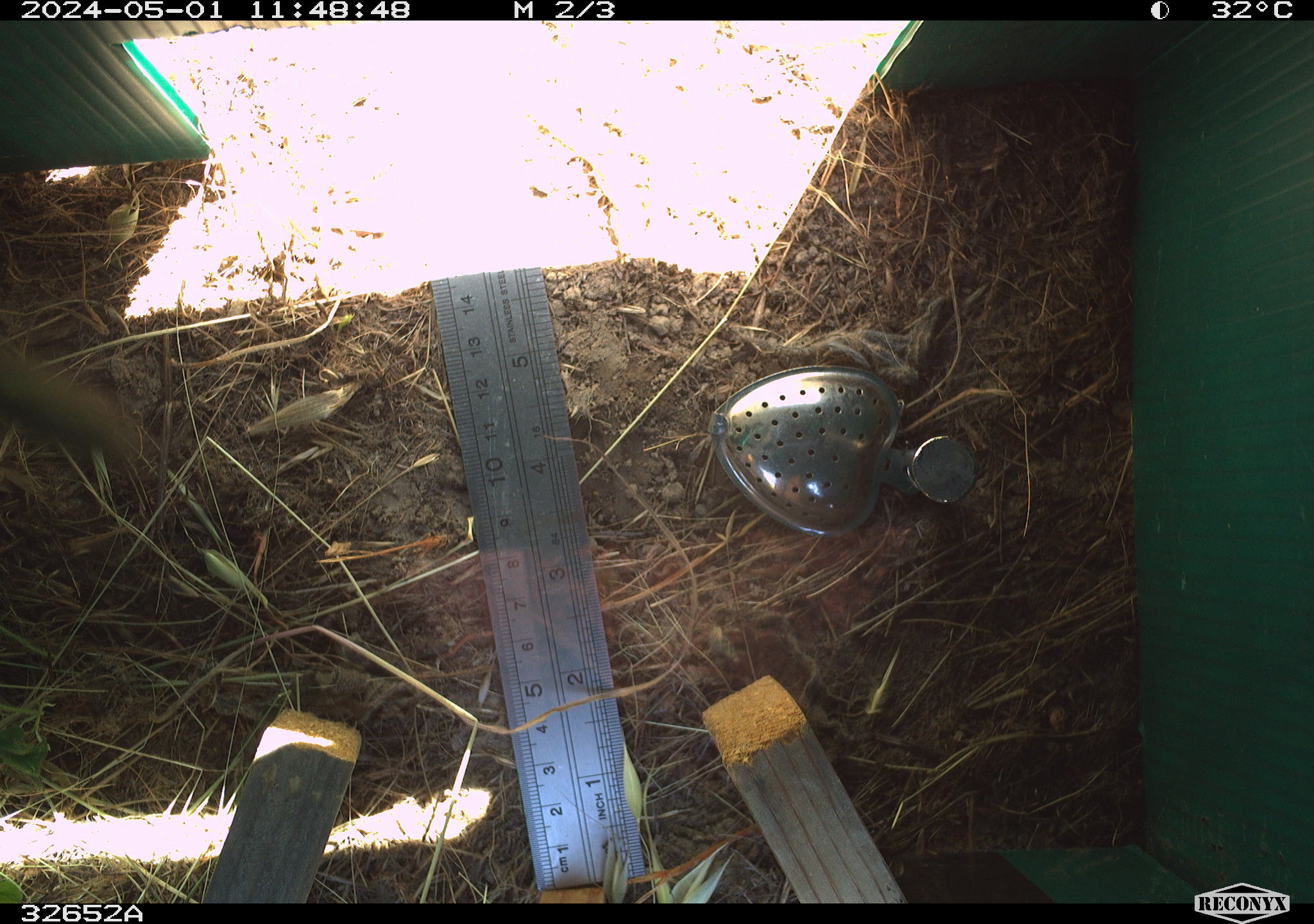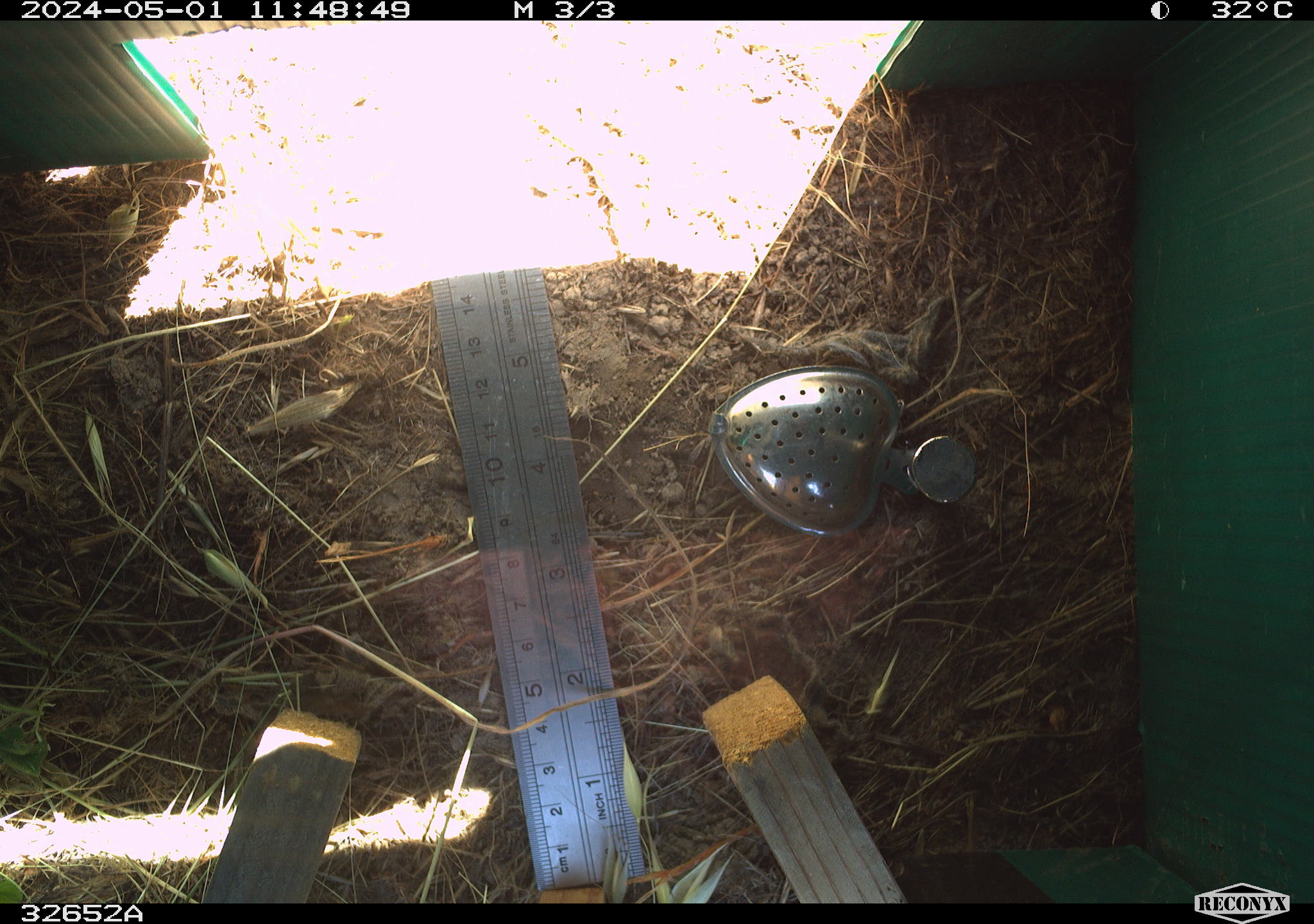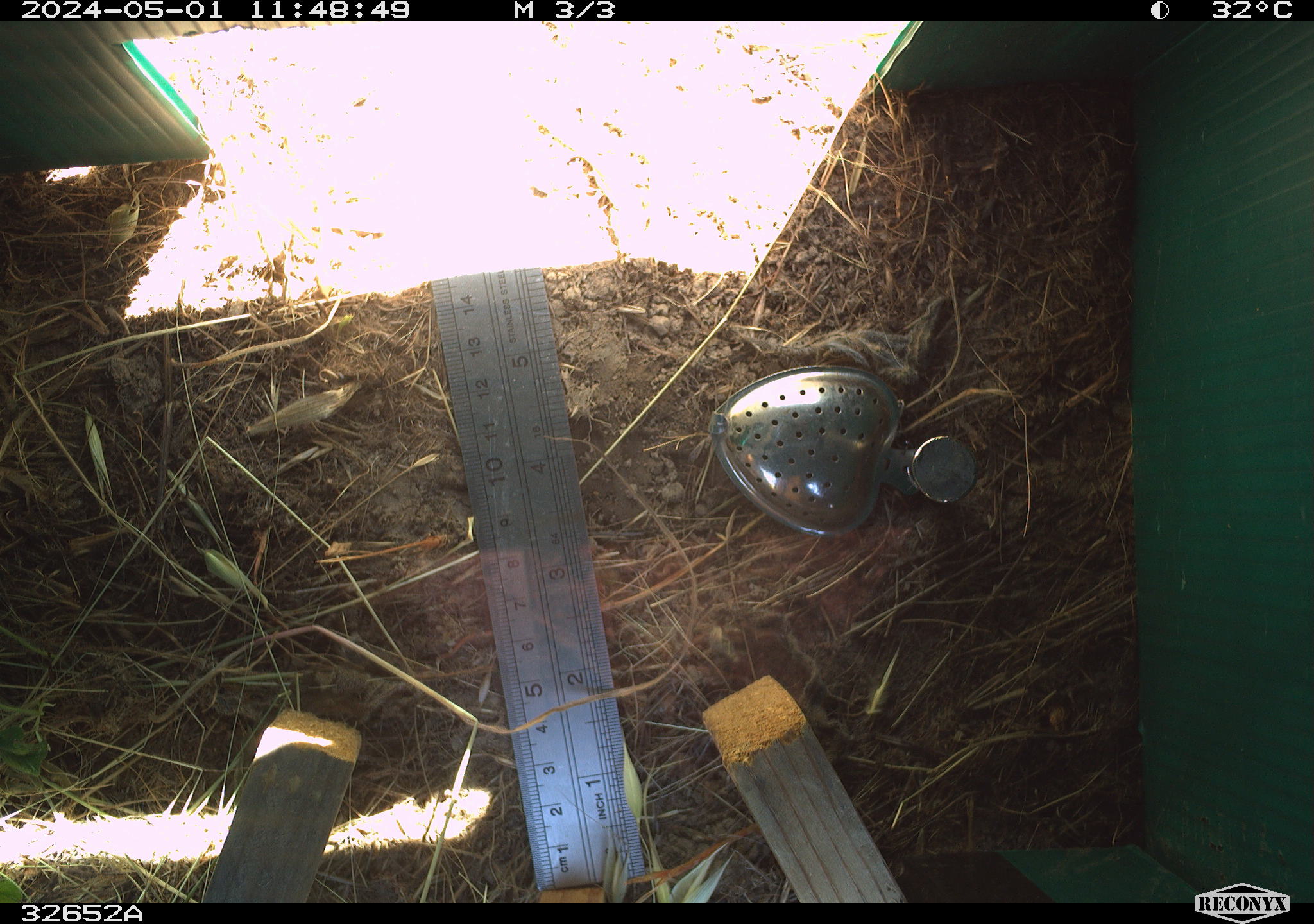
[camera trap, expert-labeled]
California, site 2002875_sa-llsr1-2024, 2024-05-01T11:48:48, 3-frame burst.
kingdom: Animalia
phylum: Arthropoda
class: Insecta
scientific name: Insecta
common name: insect